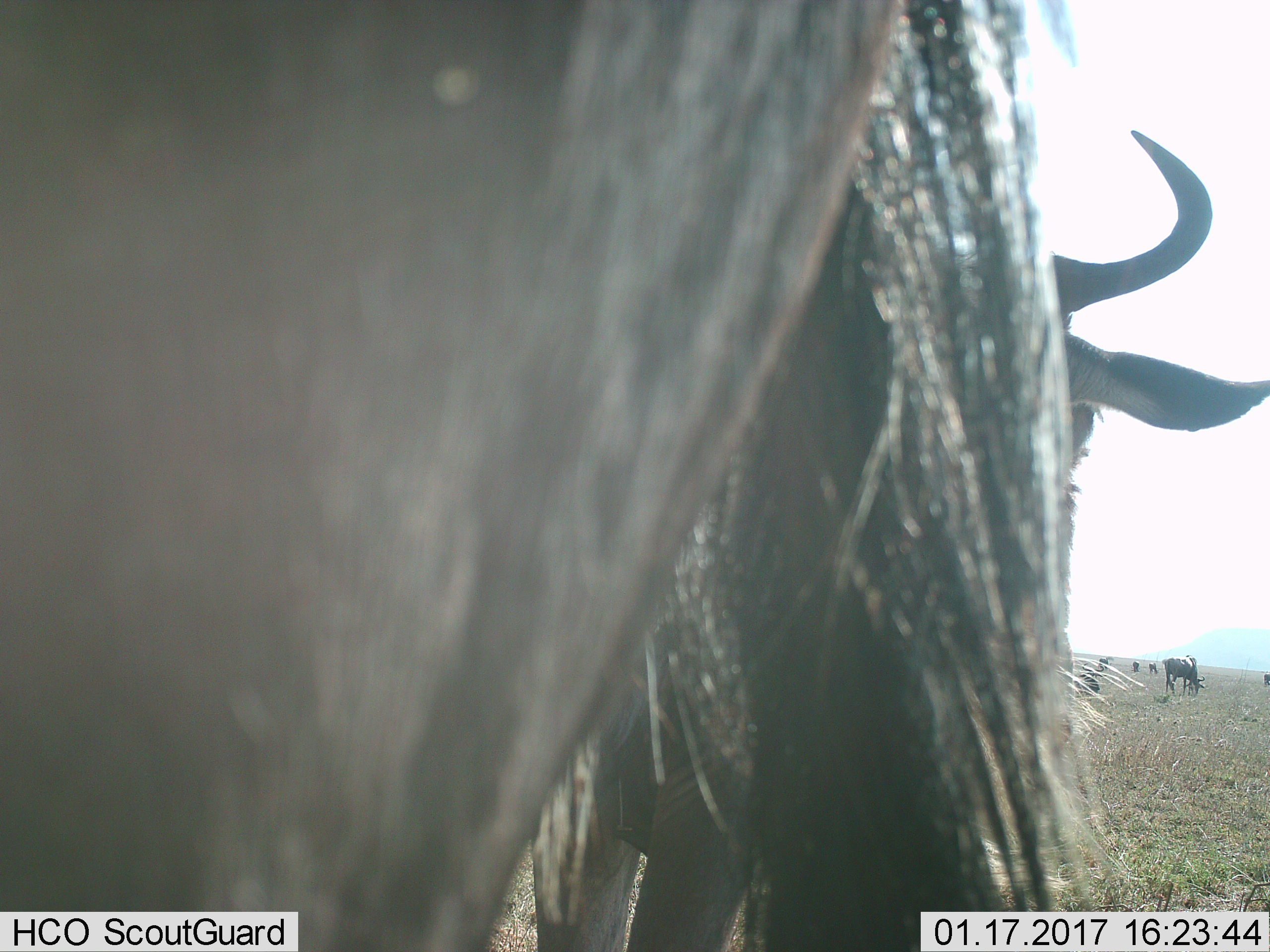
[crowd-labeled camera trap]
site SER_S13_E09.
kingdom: Animalia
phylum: Chordata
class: Mammalia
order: Artiodactyla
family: Bovidae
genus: Connochaetes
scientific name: Connochaetes taurinus taurinus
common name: blue wildebeest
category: wildebeestblue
Wildebeestblue (blue wildebeest) (Connochaetes taurinus taurinus), count 7. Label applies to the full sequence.